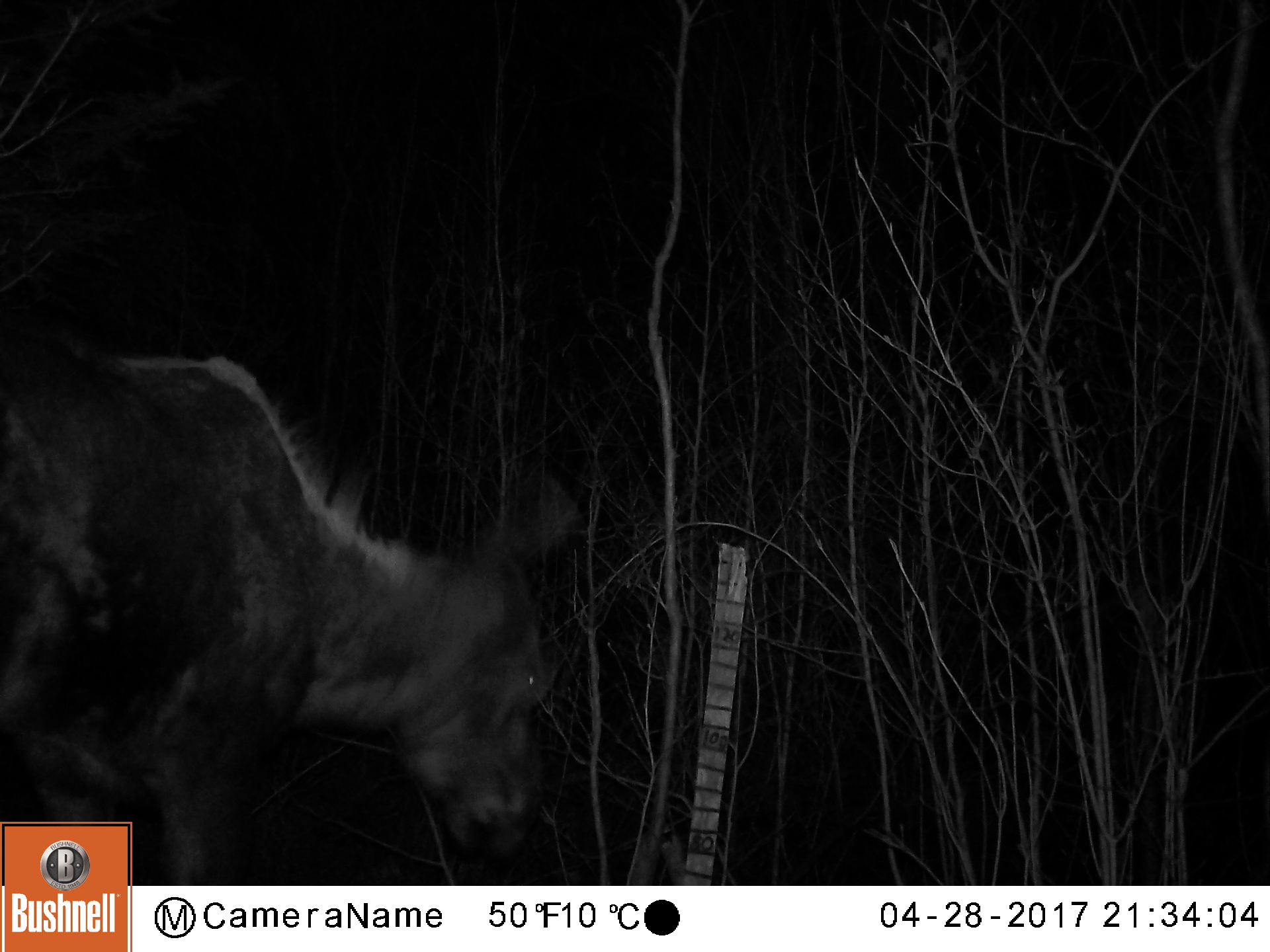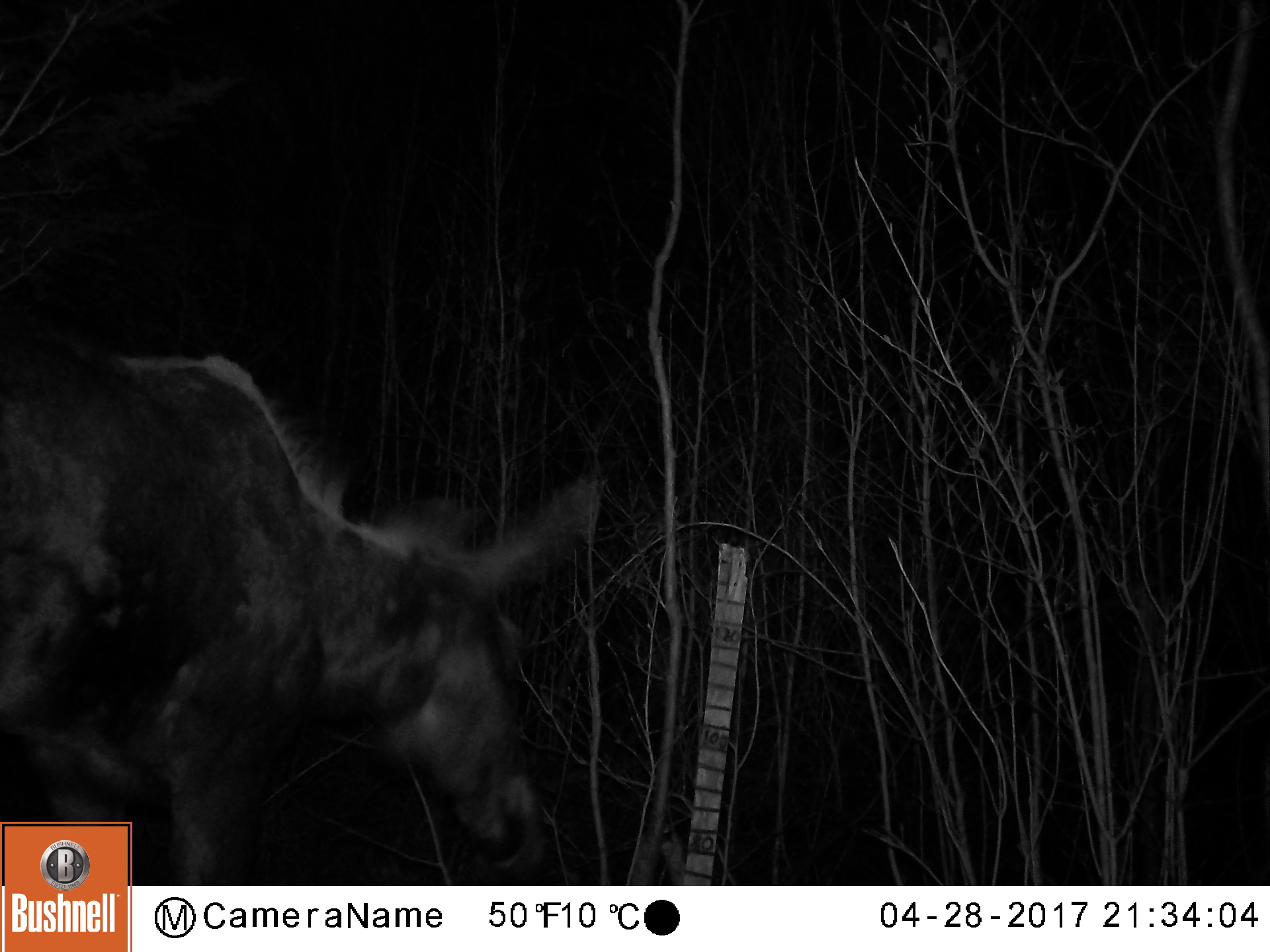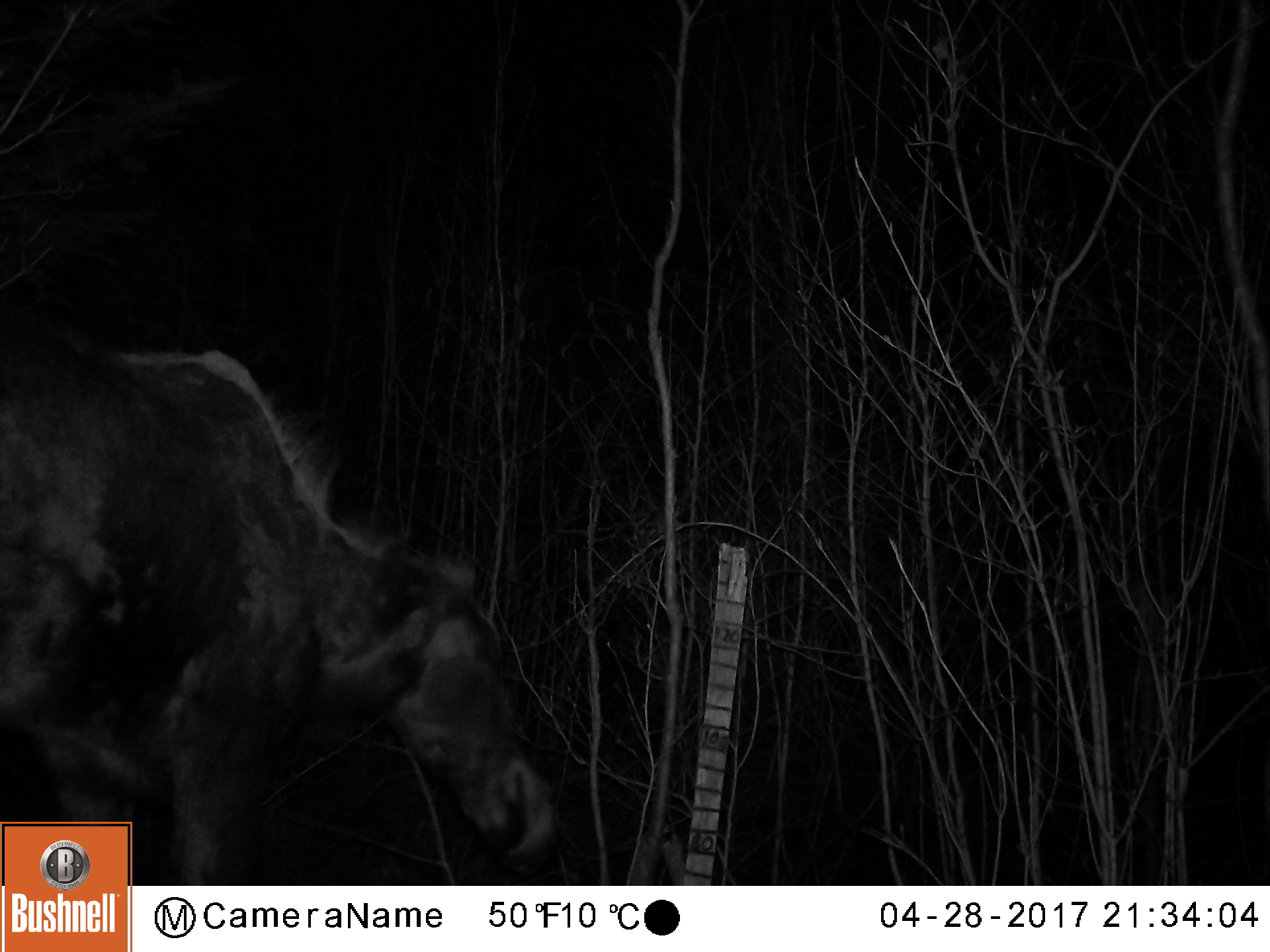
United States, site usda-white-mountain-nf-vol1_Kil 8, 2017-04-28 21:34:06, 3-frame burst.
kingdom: Animalia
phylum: Chordata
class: Mammalia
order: Artiodactyla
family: Cervidae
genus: Alces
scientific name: Alces alces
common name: moose